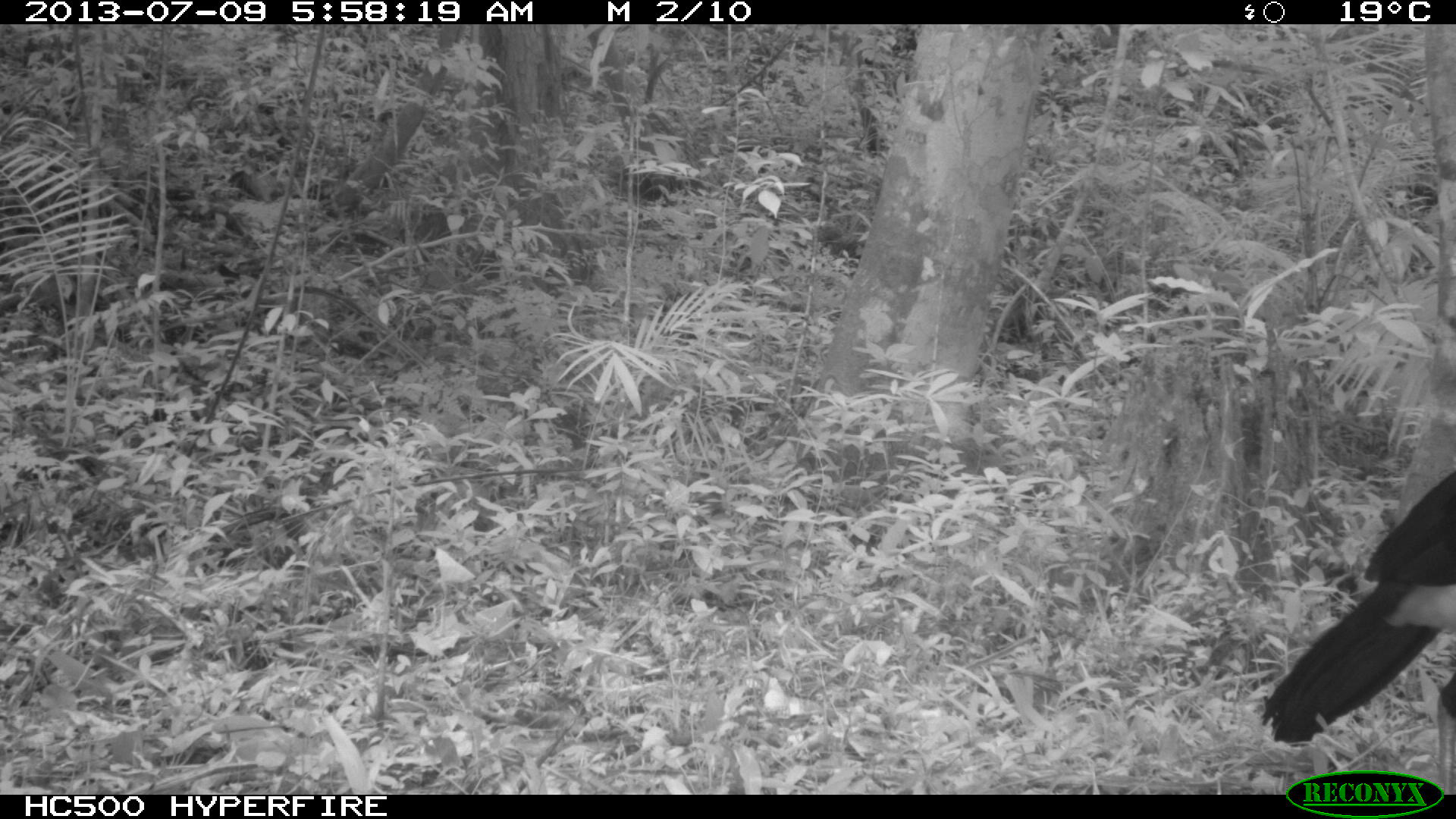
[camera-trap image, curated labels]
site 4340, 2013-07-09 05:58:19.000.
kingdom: Animalia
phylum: Chordata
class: Aves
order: Galliformes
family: Cracidae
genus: Crax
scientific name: Crax rubra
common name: great curassow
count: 1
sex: male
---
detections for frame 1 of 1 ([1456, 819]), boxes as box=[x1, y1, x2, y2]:
crax rubra: box=[1261, 464, 1456, 791]